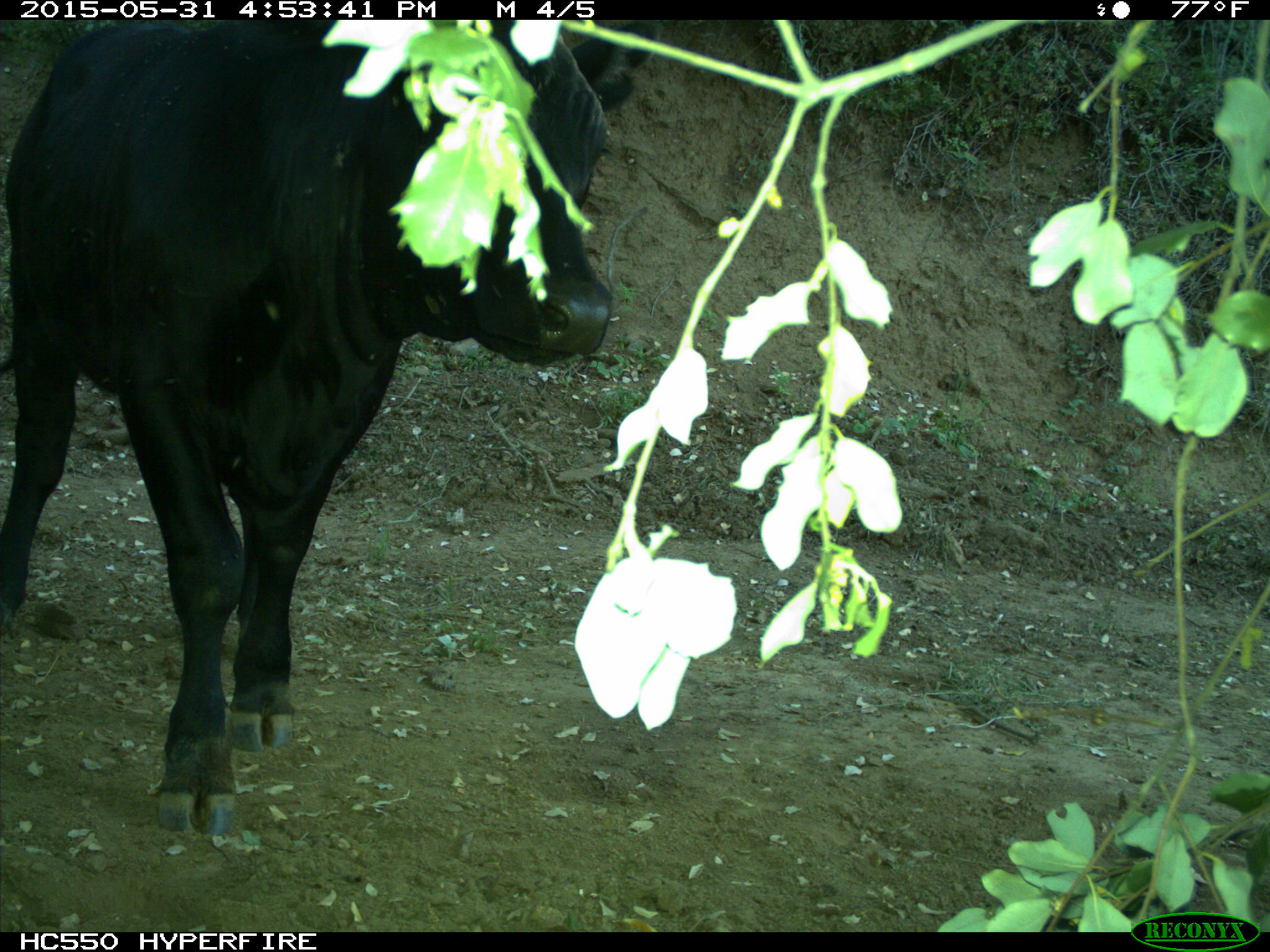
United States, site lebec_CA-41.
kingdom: Animalia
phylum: Chordata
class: Mammalia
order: Artiodactyla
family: Bovidae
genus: Bos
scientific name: Bos taurus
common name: domestic cow